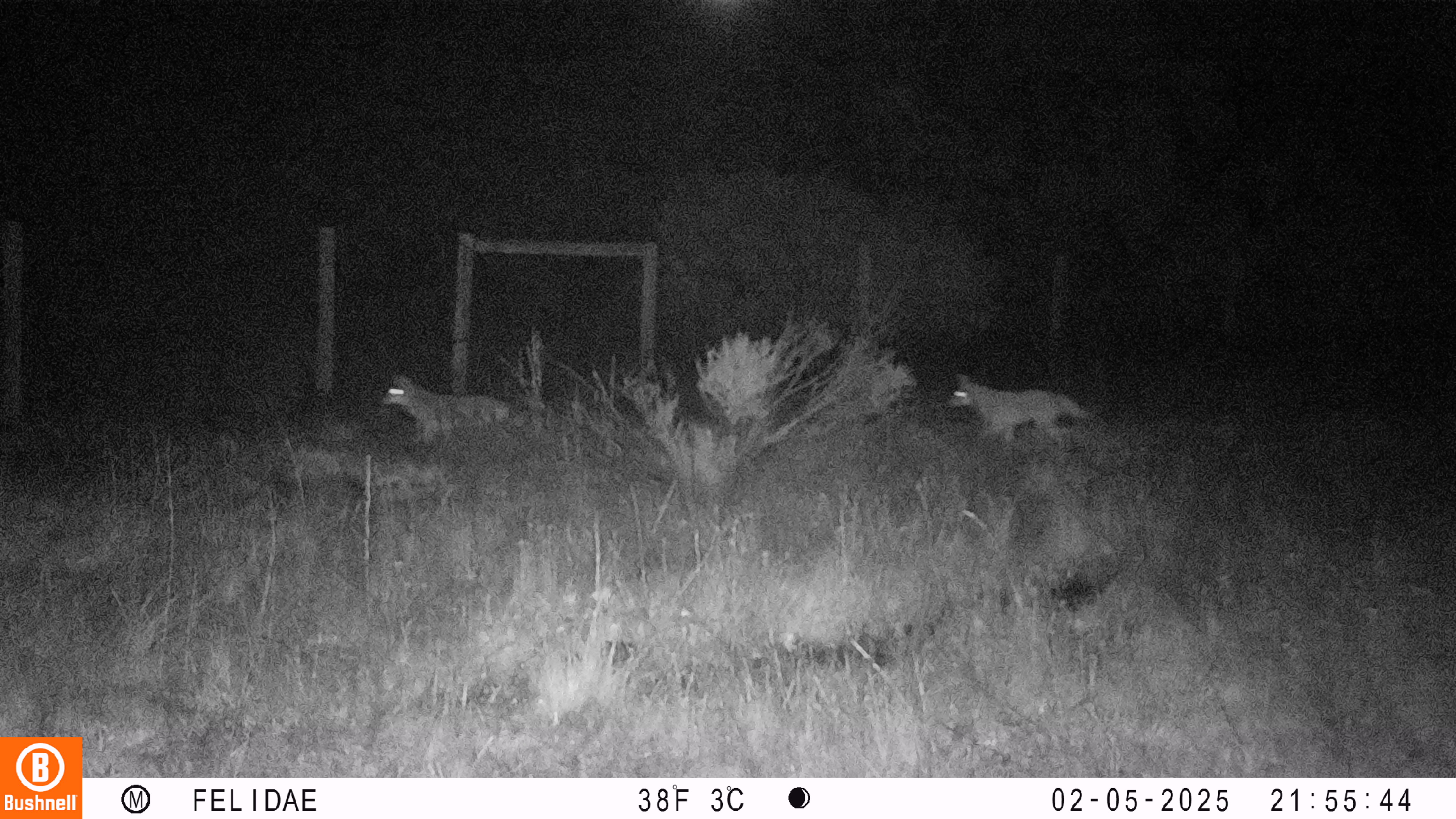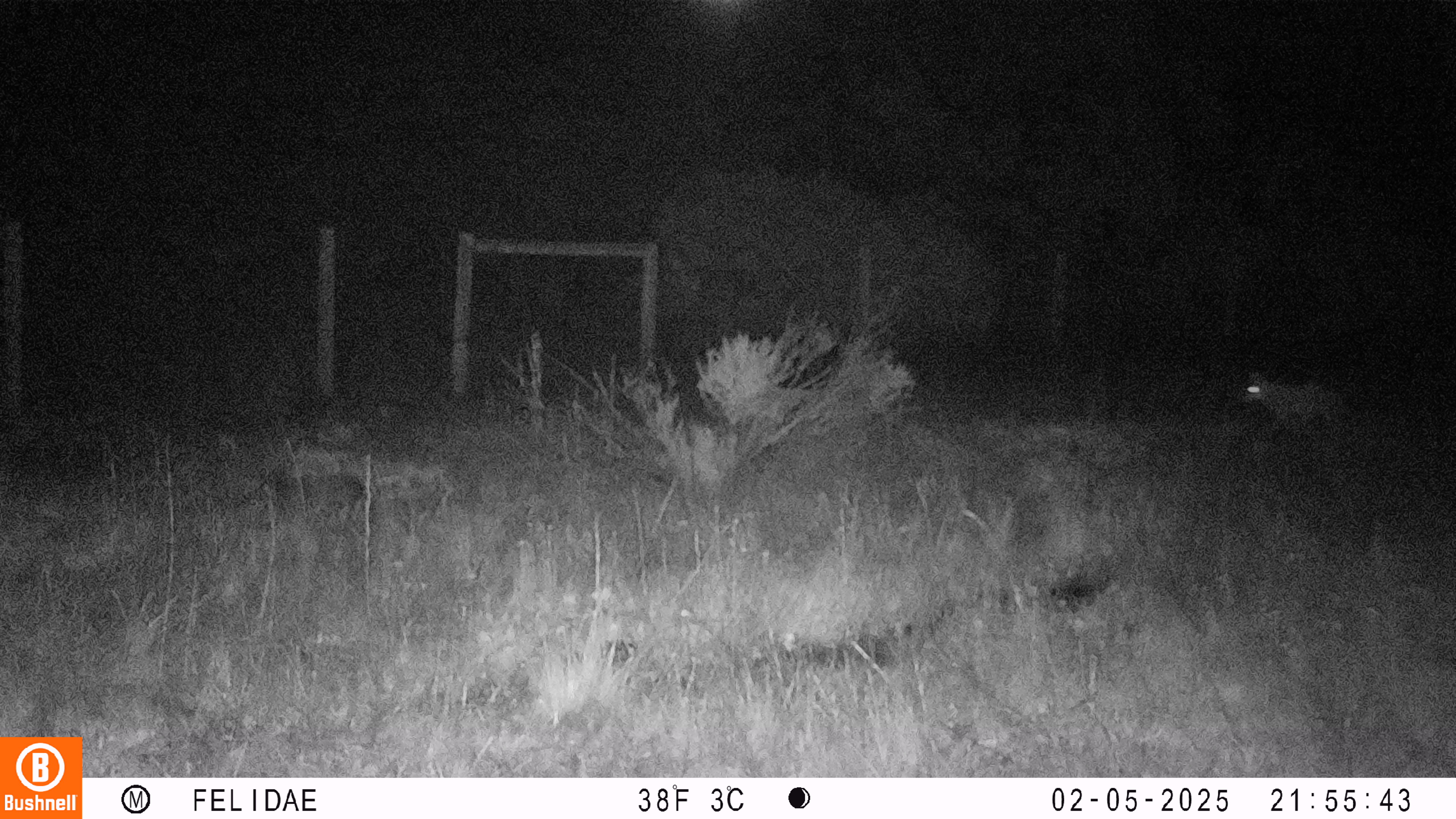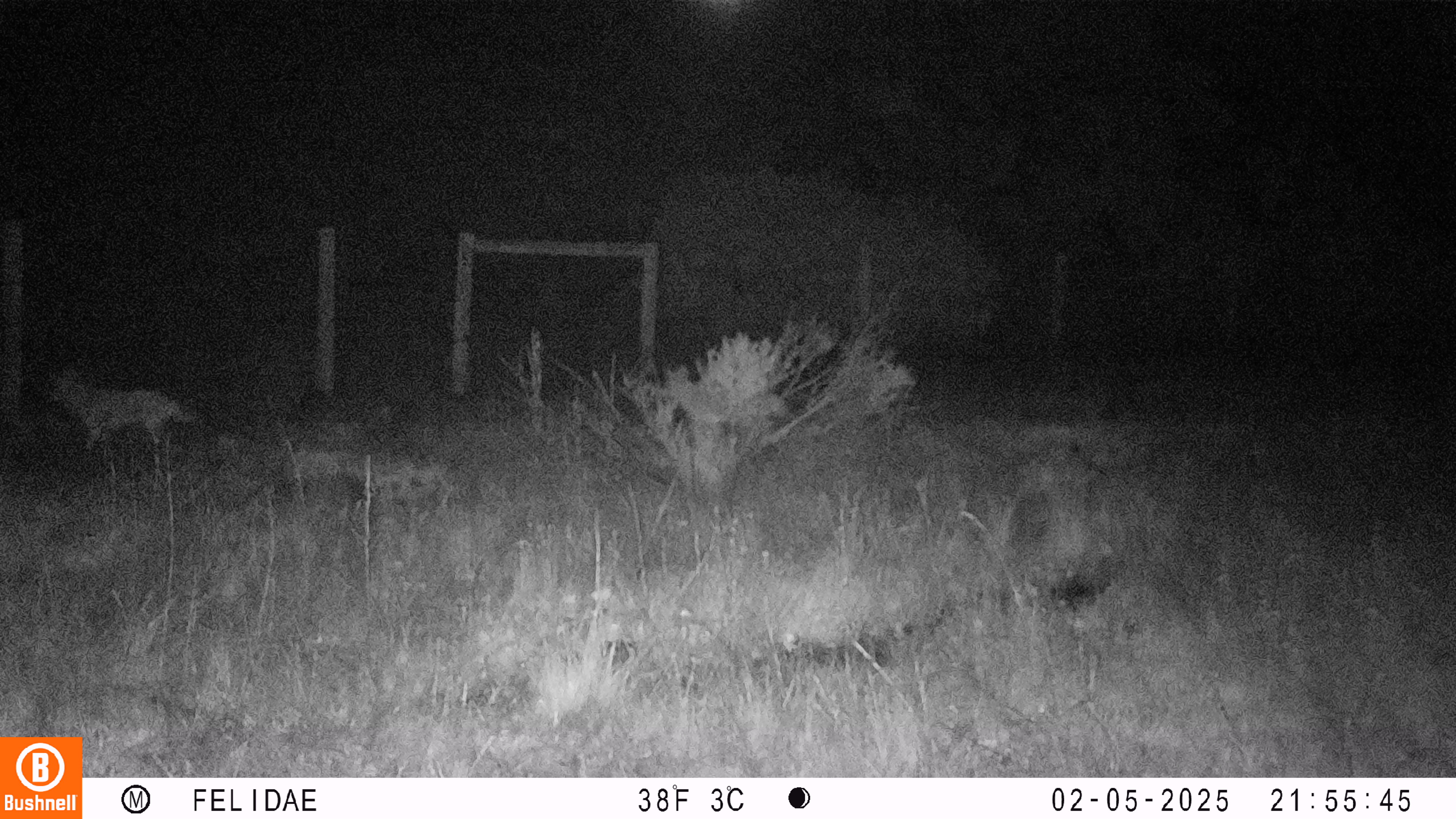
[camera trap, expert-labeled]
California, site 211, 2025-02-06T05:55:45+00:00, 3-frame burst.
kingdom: Animalia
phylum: Chordata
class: Mammalia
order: Carnivora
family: Canidae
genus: Canis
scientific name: Canis latrans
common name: coyote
Coyote (Canis latrans).